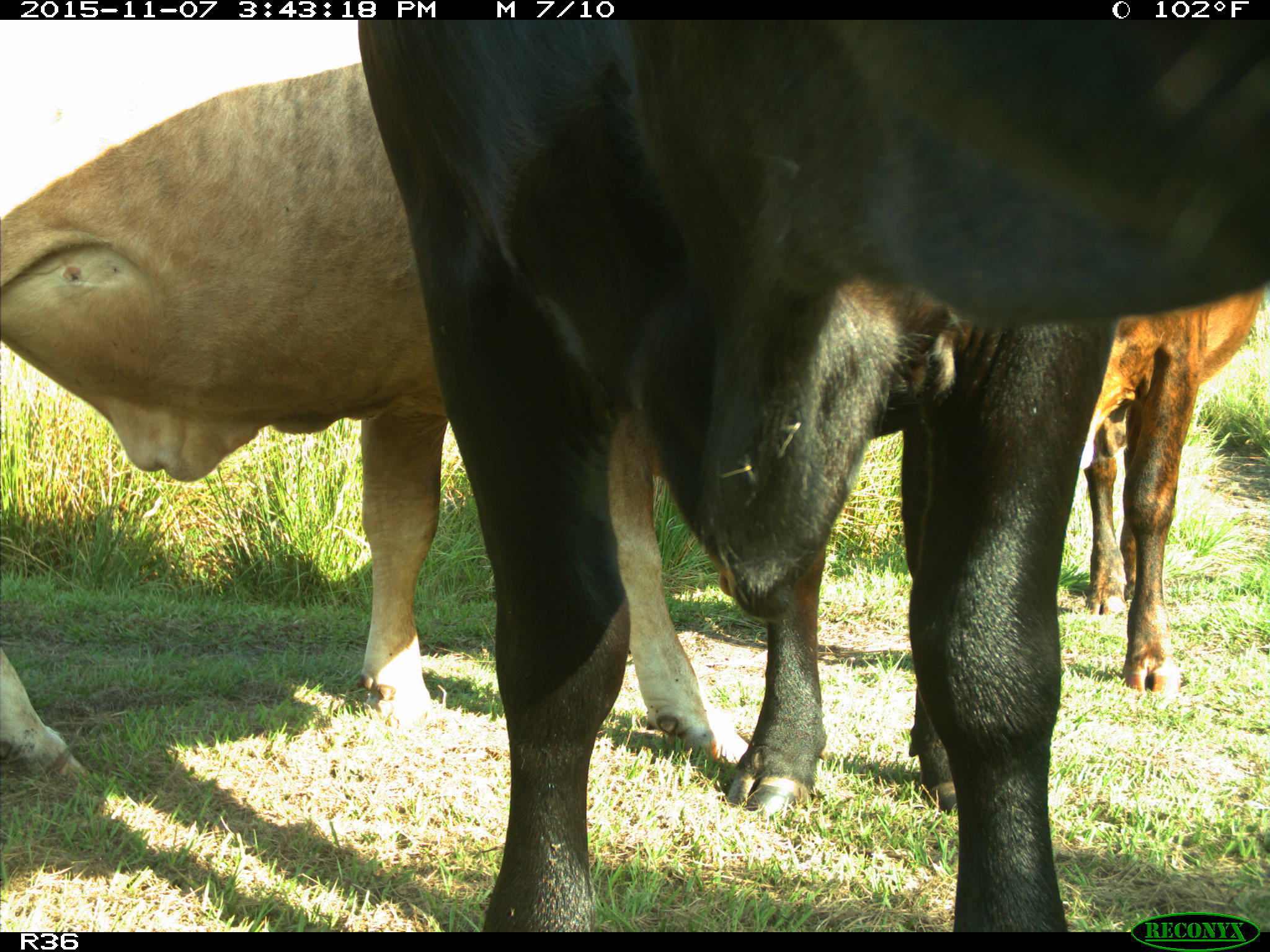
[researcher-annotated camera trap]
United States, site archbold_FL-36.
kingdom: Animalia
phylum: Chordata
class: Mammalia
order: Artiodactyla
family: Bovidae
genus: Bos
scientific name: Bos taurus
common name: domestic cow